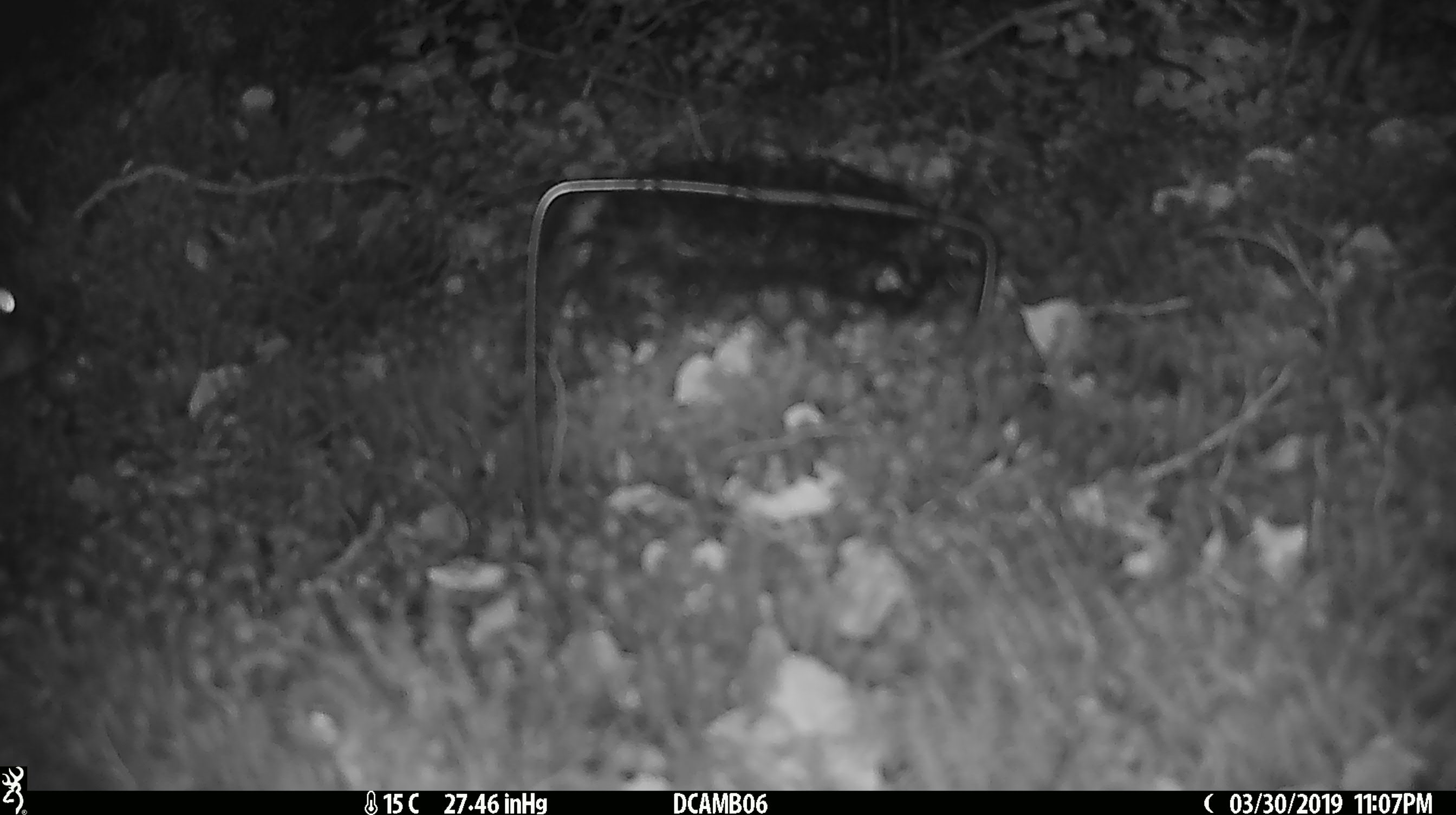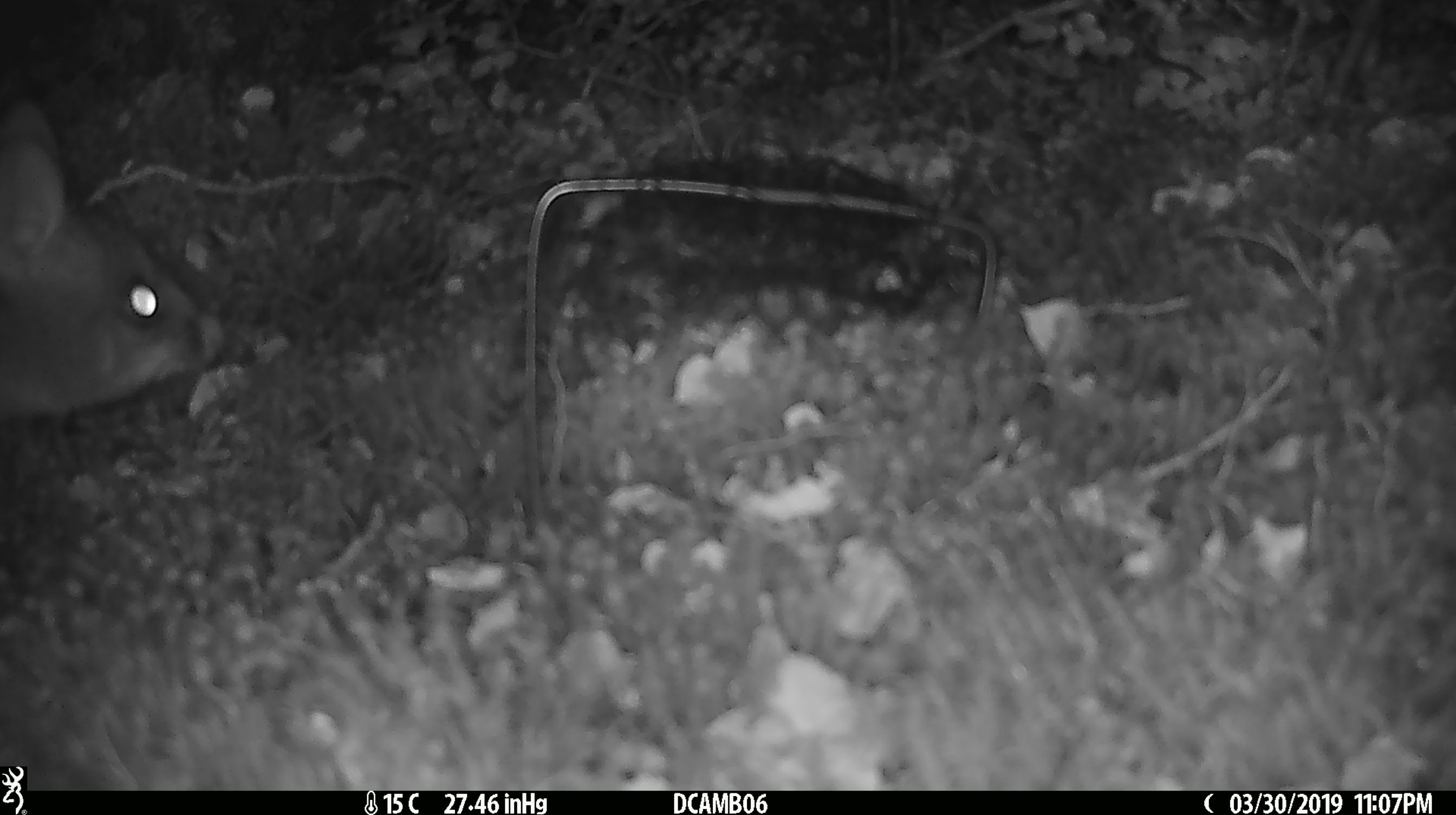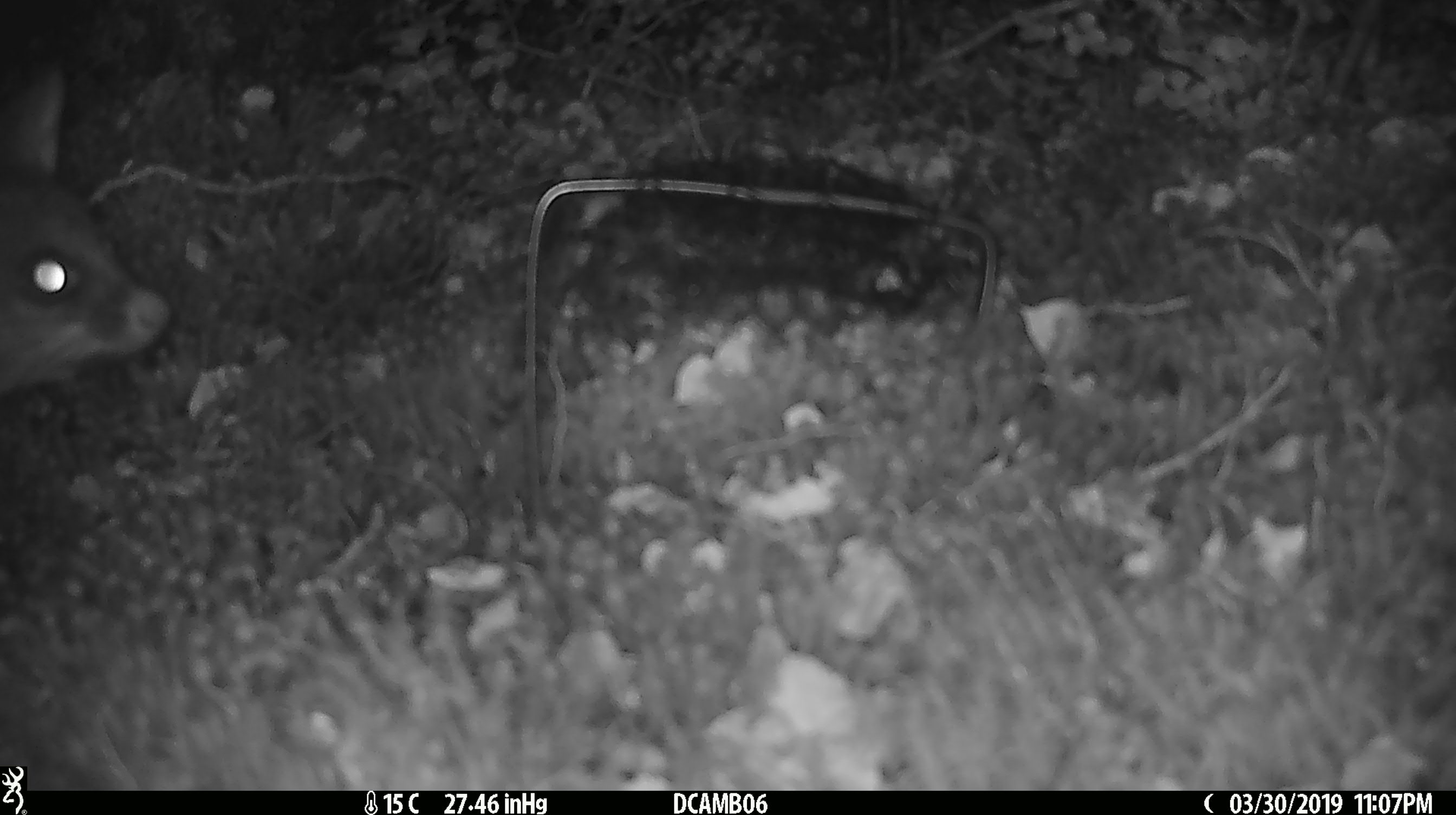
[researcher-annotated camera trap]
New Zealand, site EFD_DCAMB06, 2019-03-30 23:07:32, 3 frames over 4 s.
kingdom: Animalia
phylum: Chordata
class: Mammalia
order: Diprotodontia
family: Phalangeridae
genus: Trichosurus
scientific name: Trichosurus vulpecula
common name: common brushtail possum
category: possum